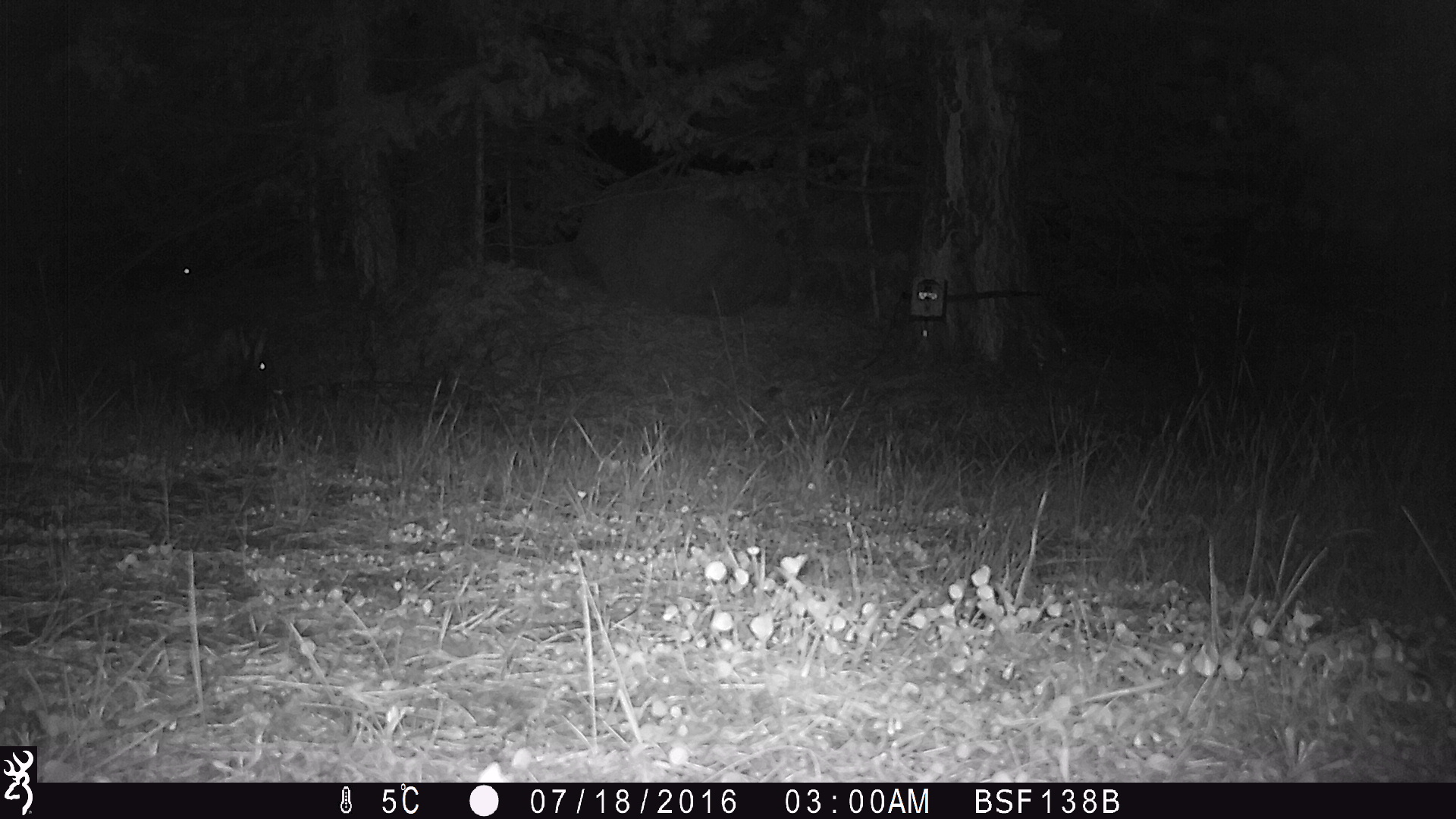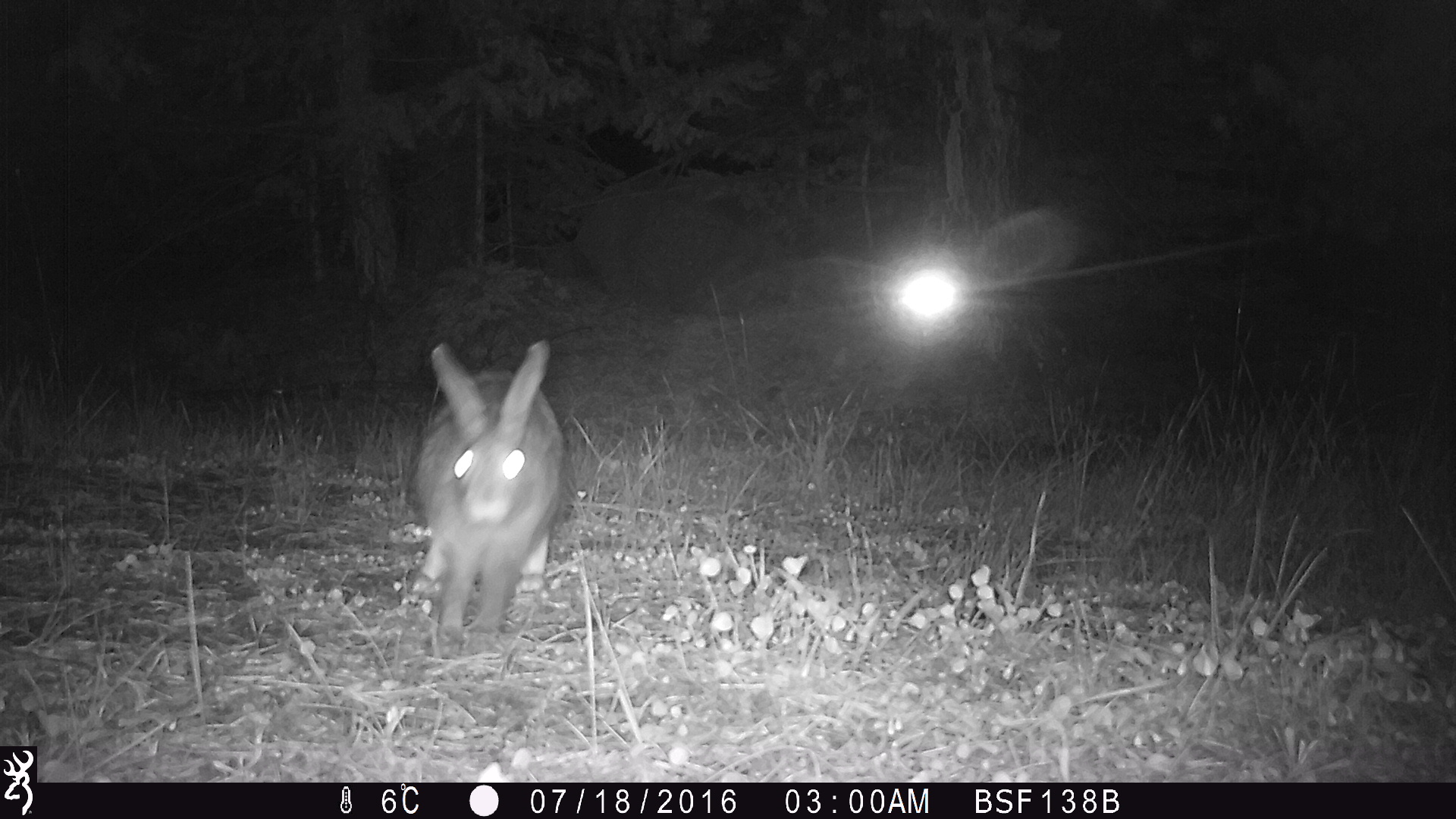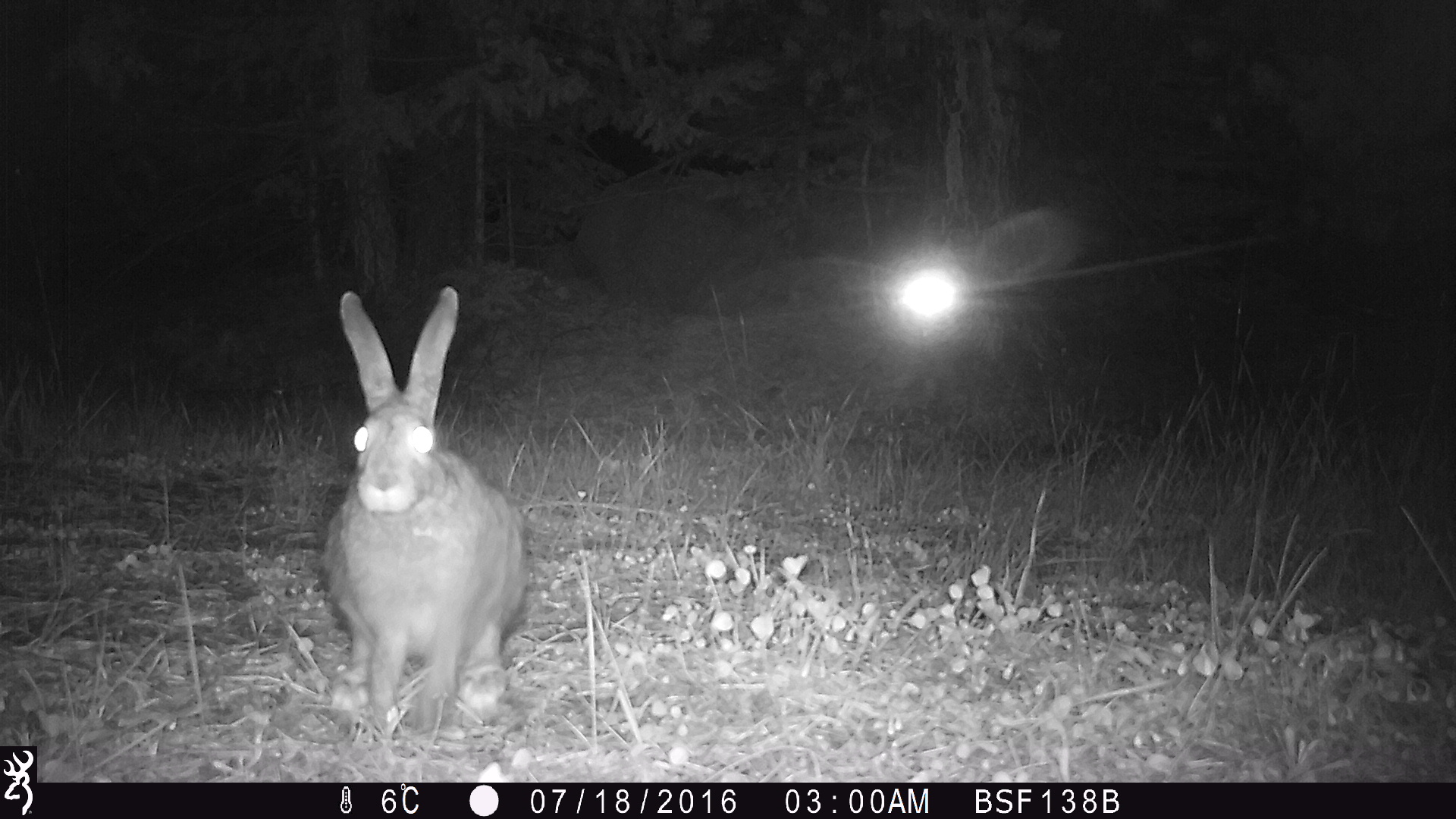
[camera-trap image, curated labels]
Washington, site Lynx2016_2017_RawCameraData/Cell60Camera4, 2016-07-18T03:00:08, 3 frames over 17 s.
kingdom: Animalia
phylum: Chordata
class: Mammalia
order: Lagomorpha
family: Leporidae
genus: Lepus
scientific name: Lepus americanus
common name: snowshoe hare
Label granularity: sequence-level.